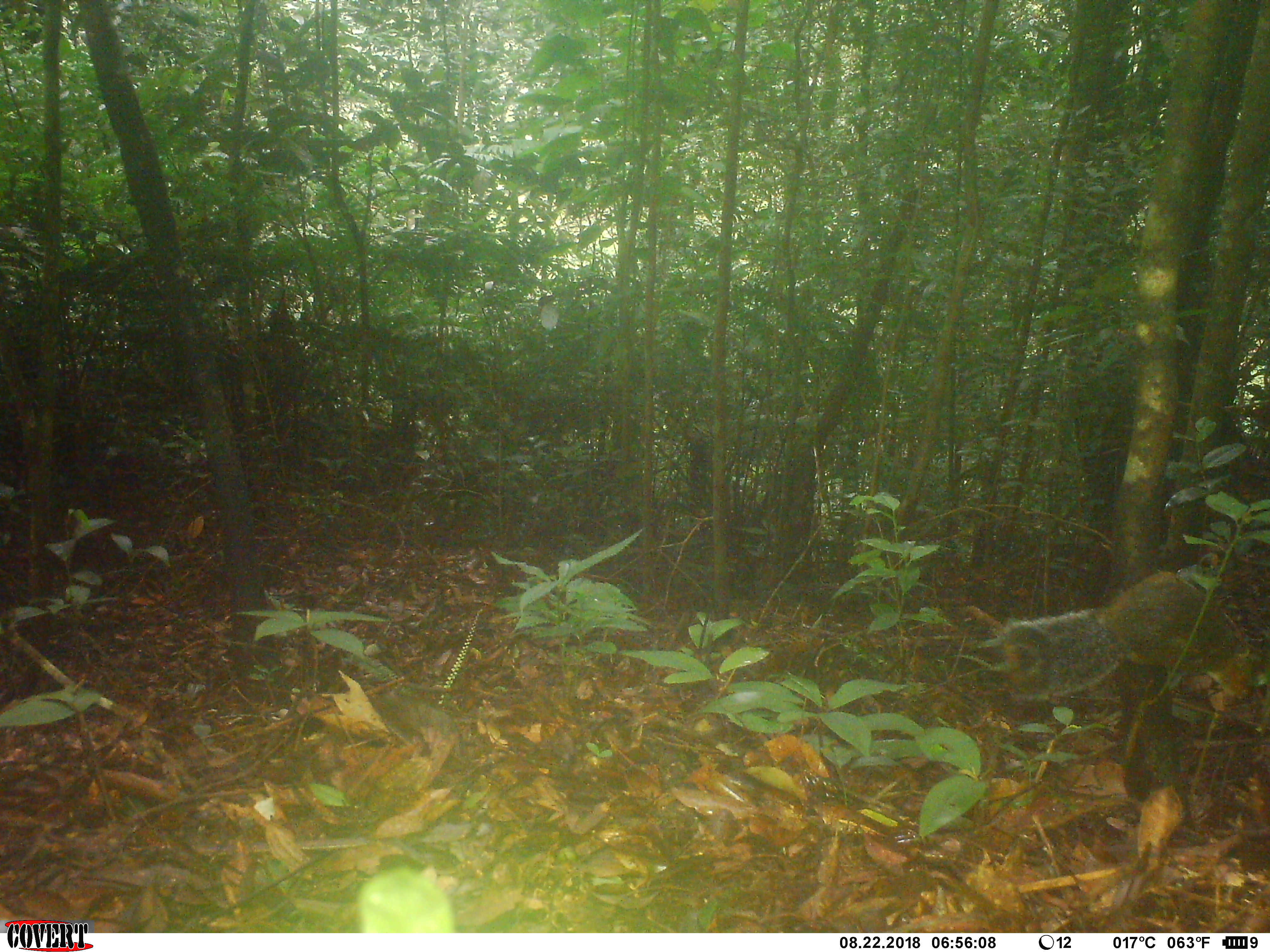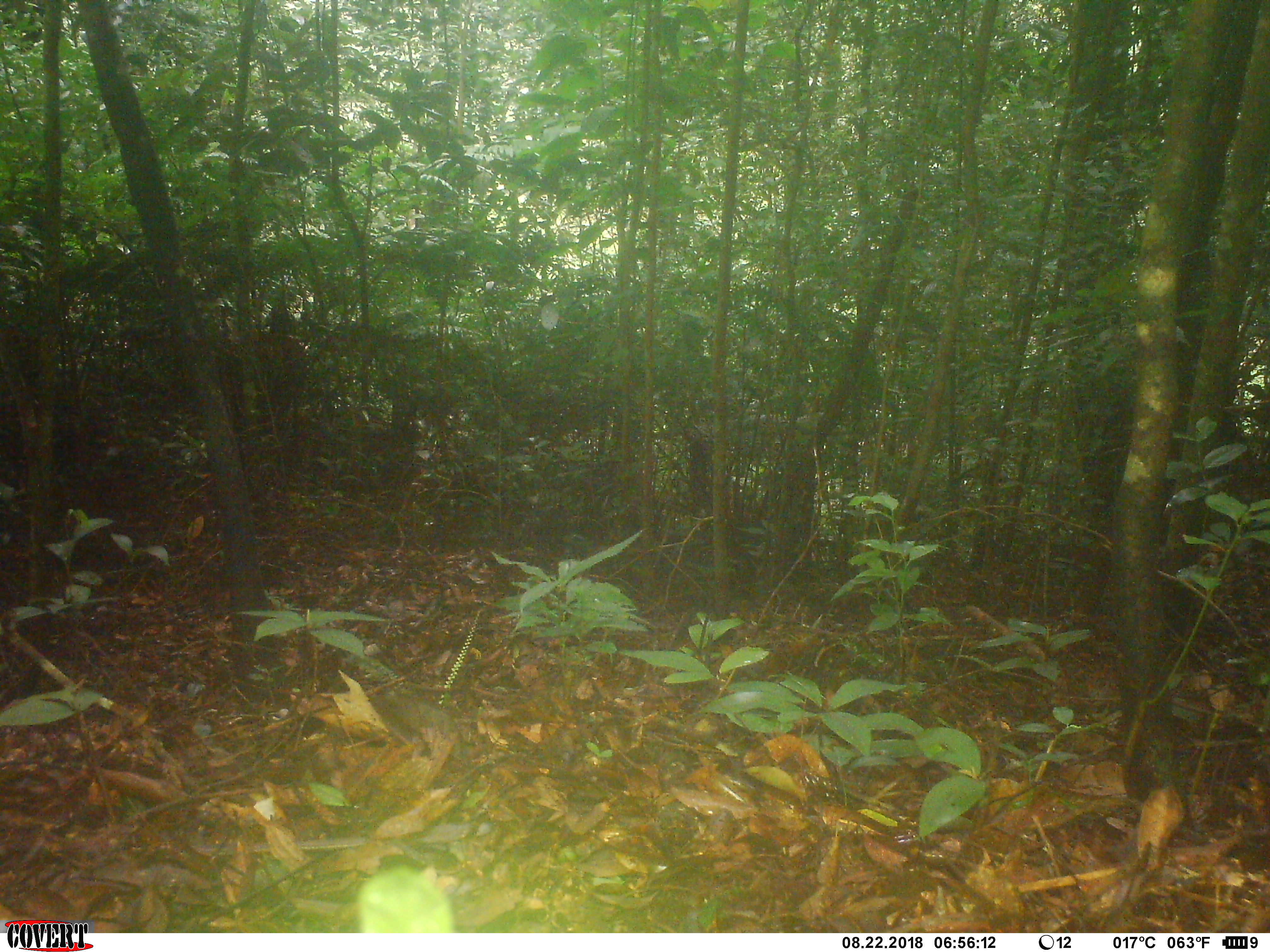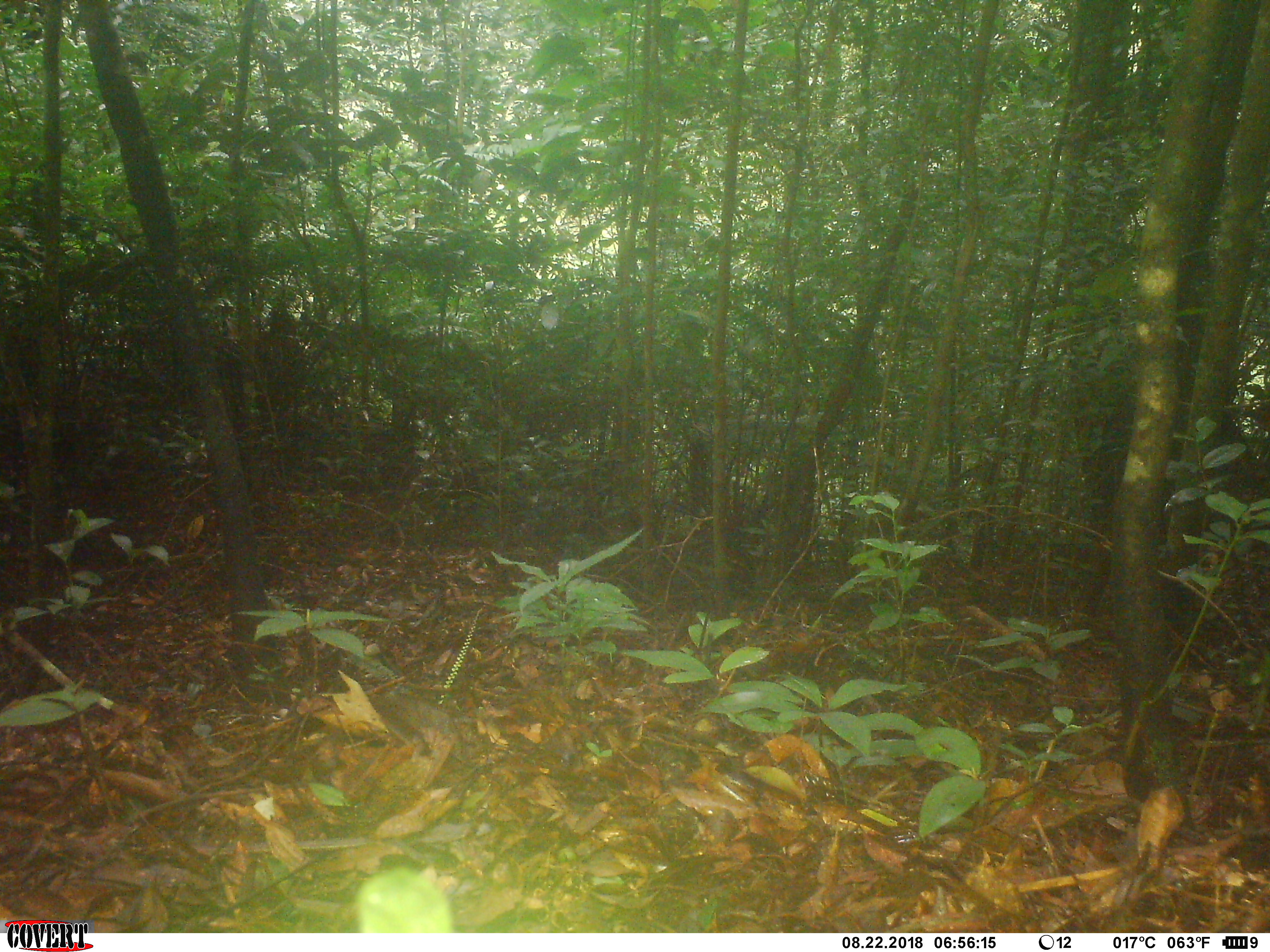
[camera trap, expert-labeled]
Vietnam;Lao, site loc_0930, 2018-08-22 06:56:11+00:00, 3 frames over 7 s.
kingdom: Animalia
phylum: Chordata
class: Mammalia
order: Rodentia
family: Sciuridae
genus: Dremomys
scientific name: Dremomys rufigenis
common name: red-cheeked squirrel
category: red cheeked squirrel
Red cheeked squirrel (red-cheeked squirrel) (Dremomys rufigenis). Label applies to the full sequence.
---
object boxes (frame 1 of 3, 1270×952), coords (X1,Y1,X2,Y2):
red cheeked squirrel: (1001,571,1264,699)